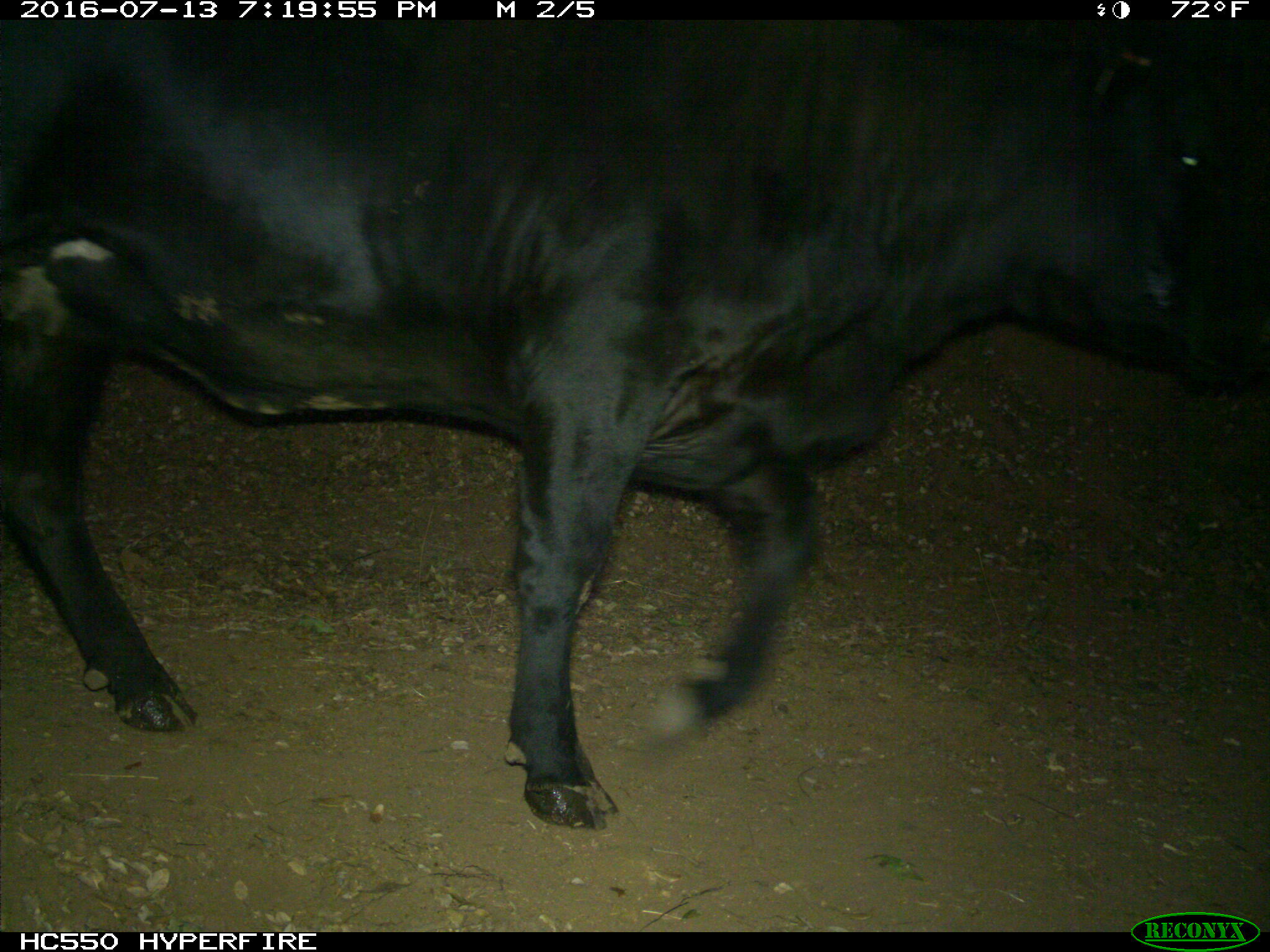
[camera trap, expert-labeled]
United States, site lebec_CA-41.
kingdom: Animalia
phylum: Chordata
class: Mammalia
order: Artiodactyla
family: Bovidae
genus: Bos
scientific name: Bos taurus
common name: domestic cow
Bos taurus (domestic cow).